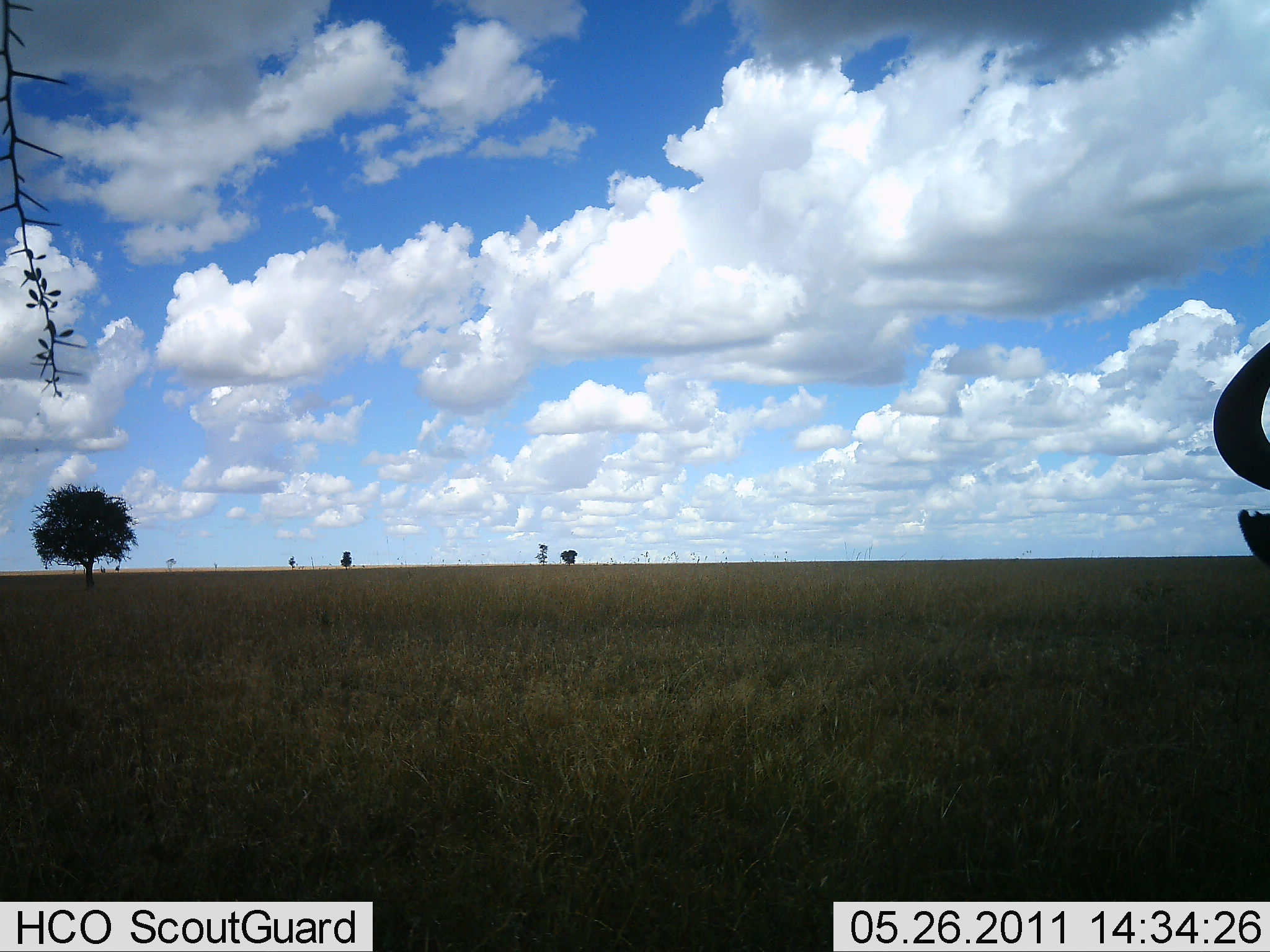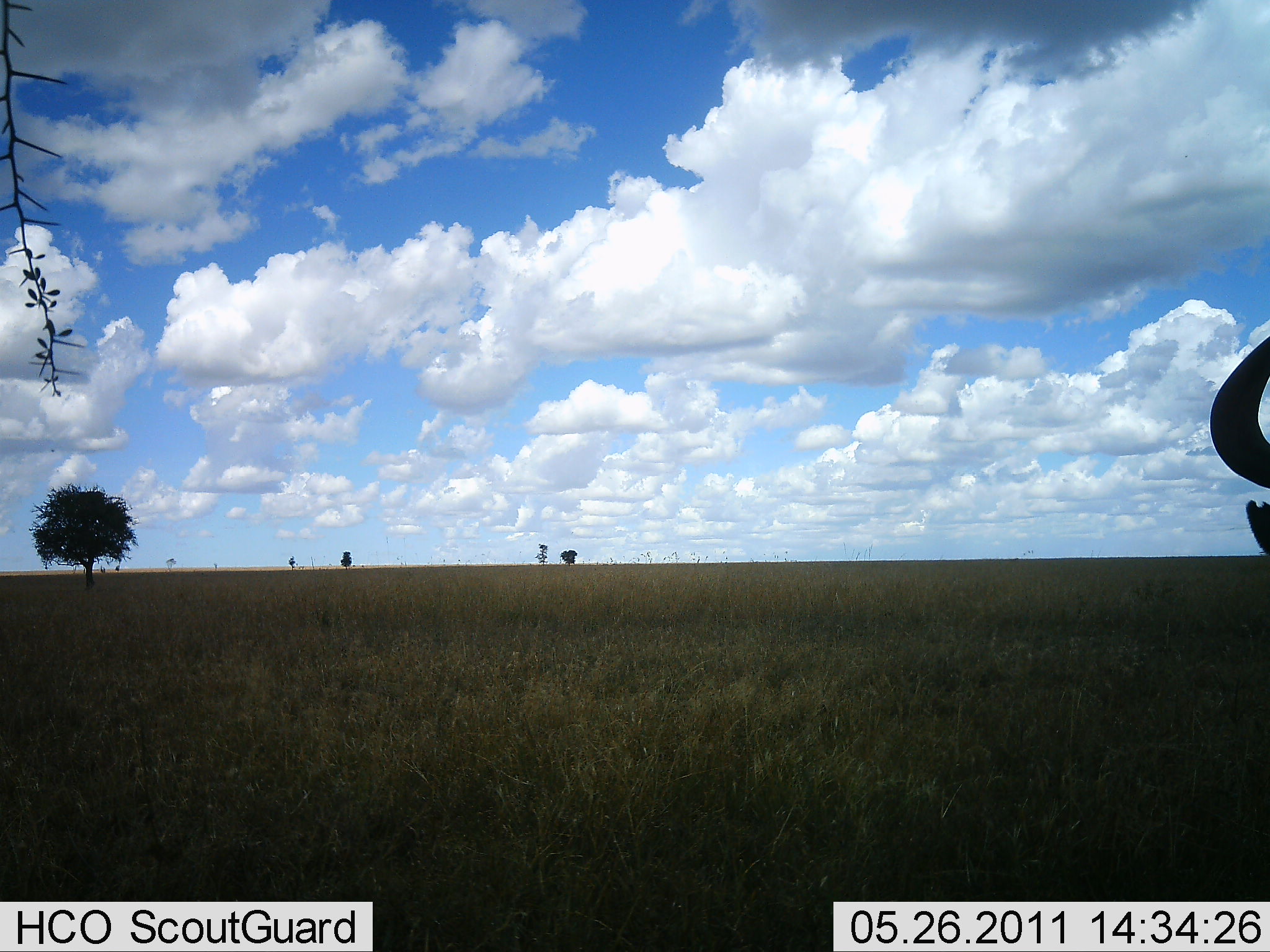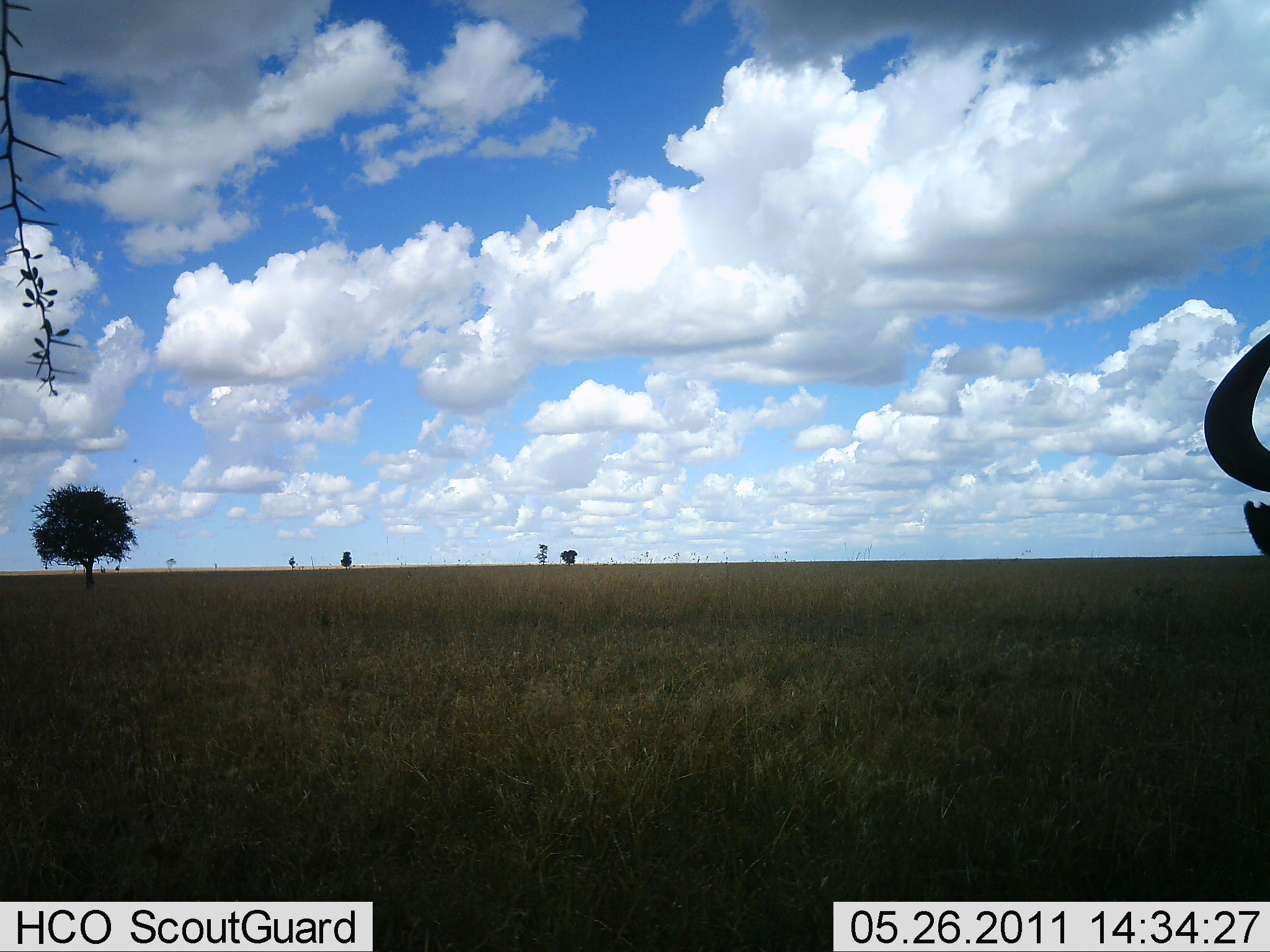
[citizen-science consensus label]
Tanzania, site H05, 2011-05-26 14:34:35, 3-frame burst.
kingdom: Animalia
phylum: Chordata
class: Mammalia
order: Artiodactyla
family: Bovidae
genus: Connochaetes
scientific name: Connochaetes taurinus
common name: blue wildebeest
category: wildebeest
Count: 1.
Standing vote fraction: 100%.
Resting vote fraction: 0%.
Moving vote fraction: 0%.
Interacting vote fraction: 0%.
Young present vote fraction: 0%.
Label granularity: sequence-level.